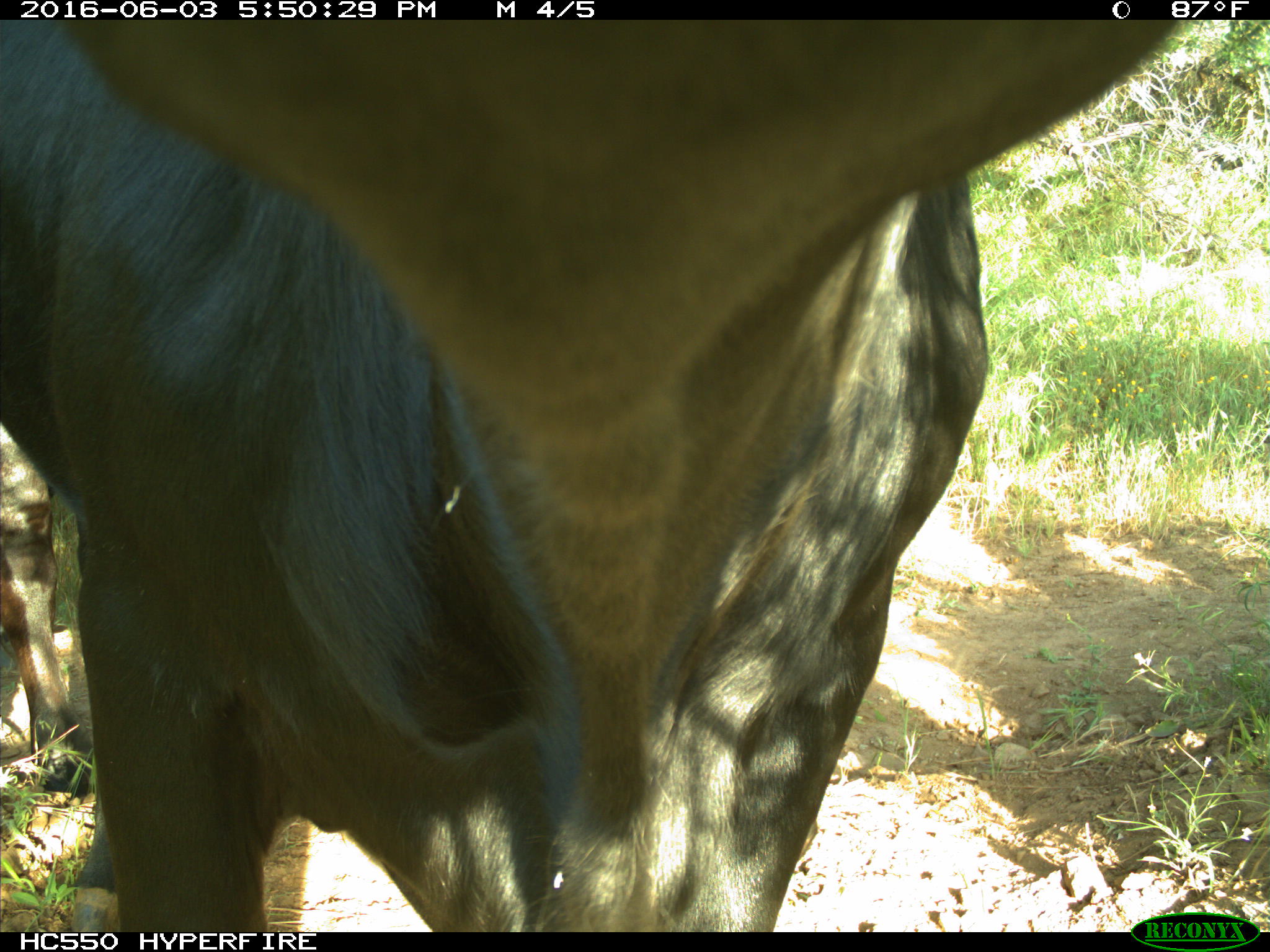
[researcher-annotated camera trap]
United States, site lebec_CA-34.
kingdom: Animalia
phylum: Chordata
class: Mammalia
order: Artiodactyla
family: Bovidae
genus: Bos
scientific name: Bos taurus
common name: domestic cow